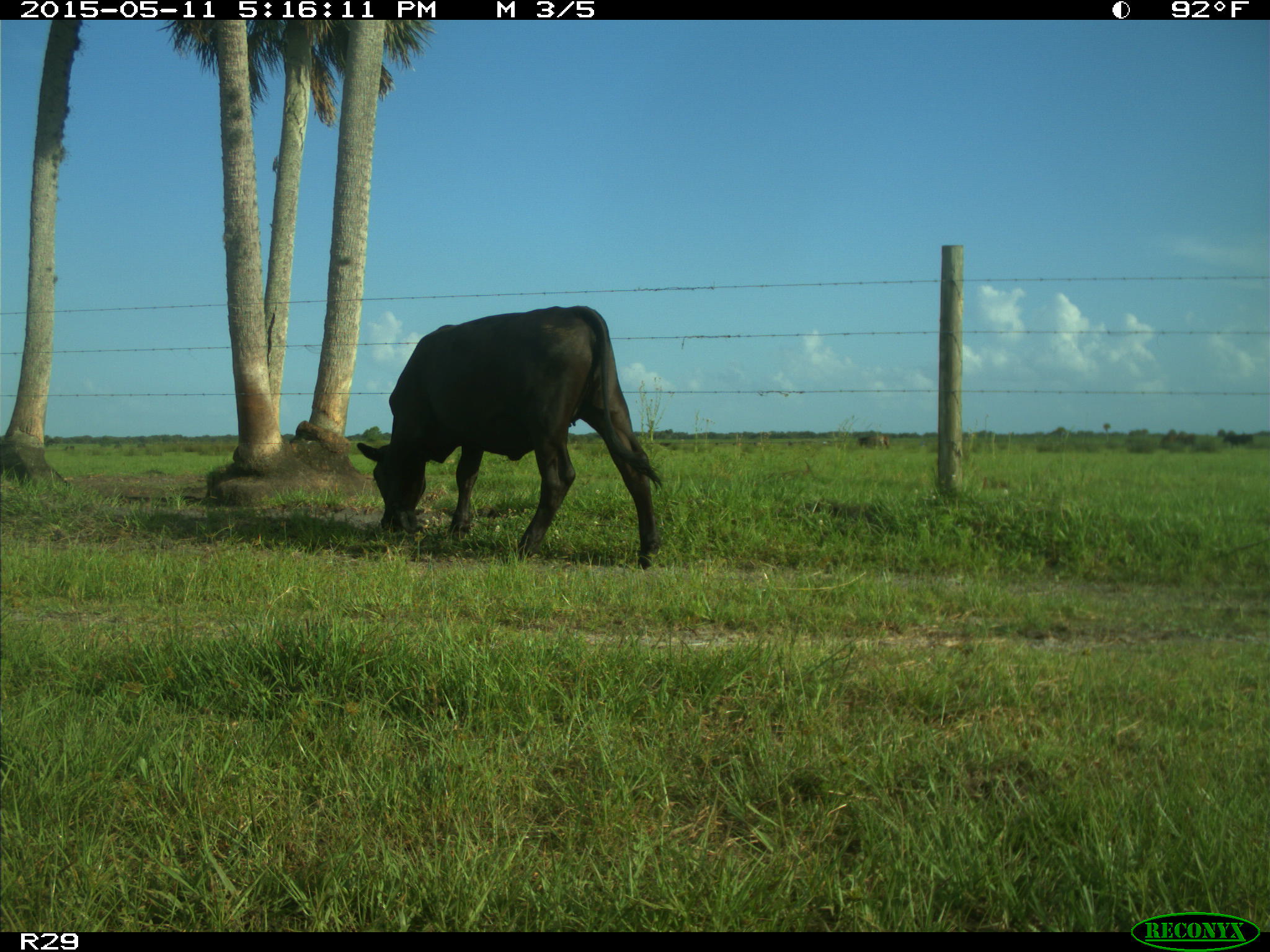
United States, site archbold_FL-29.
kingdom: Animalia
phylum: Chordata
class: Mammalia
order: Artiodactyla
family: Bovidae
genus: Bos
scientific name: Bos taurus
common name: domestic cow